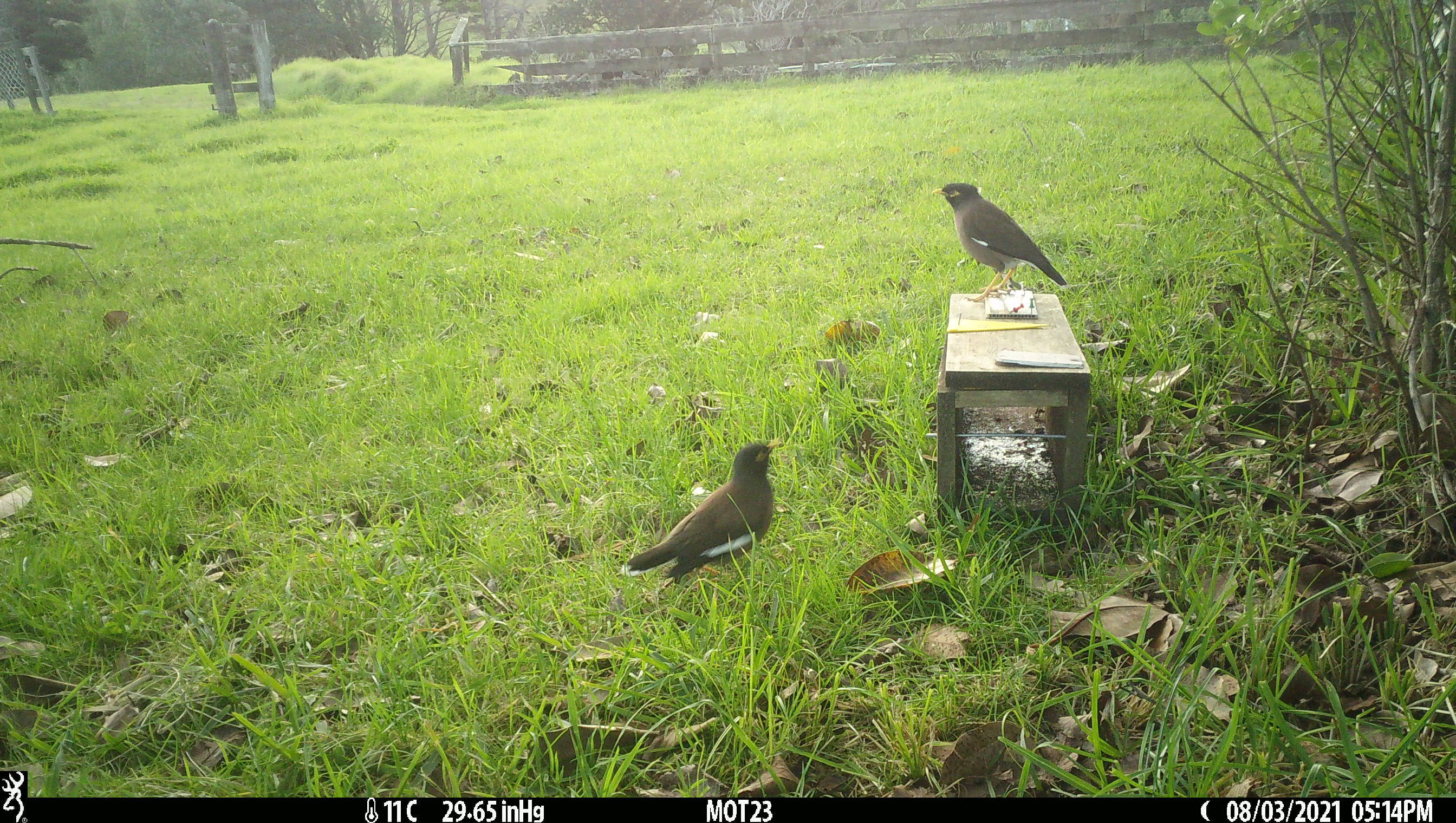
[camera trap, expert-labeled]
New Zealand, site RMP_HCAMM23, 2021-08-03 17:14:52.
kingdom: Animalia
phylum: Chordata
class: Aves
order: Passeriformes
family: Sturnidae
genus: Acridotheres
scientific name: Acridotheres tristis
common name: common myna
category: myna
Myna (common myna) (Acridotheres tristis).